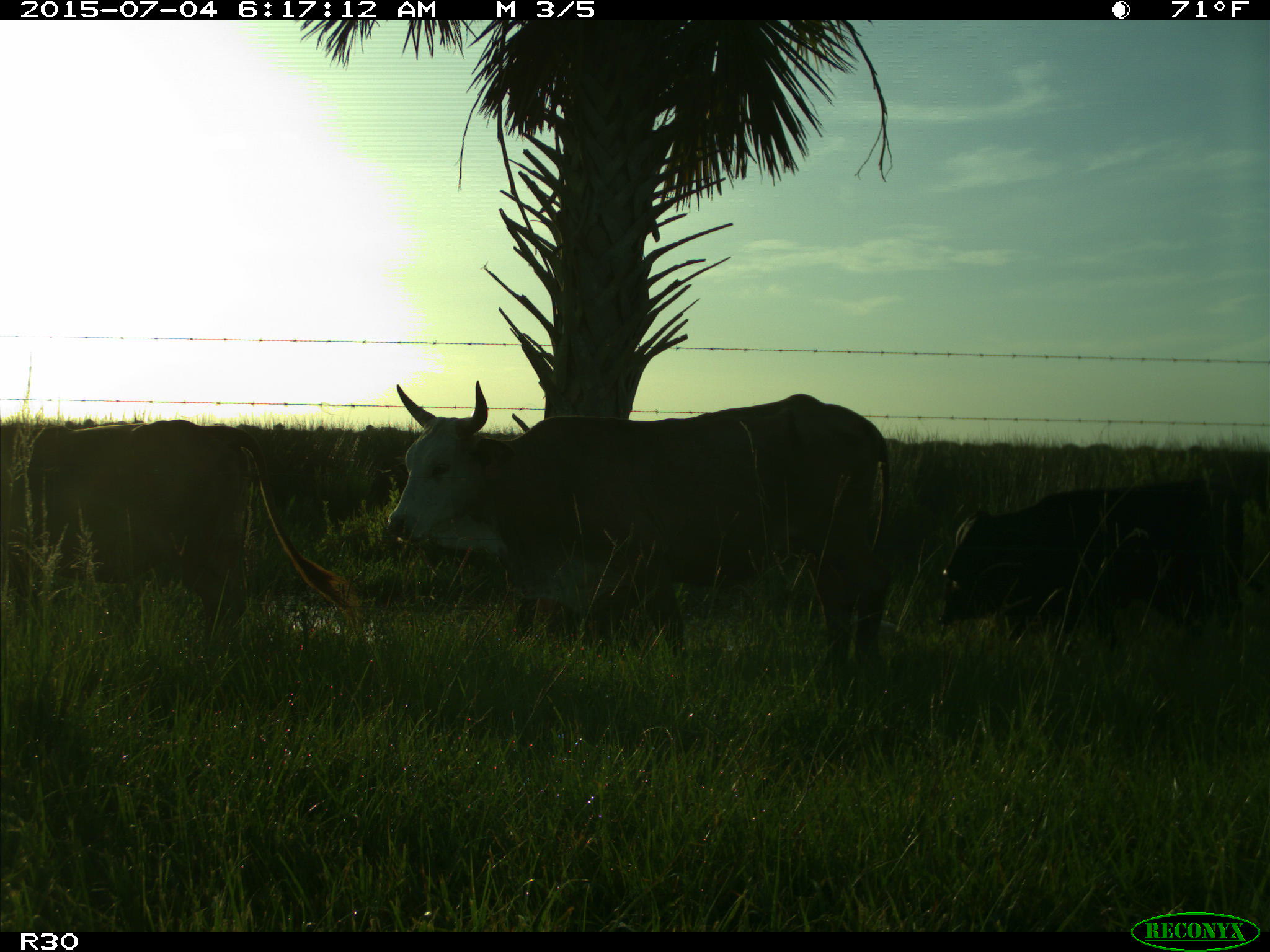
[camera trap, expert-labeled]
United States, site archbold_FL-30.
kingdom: Animalia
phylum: Chordata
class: Mammalia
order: Artiodactyla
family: Bovidae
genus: Bos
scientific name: Bos taurus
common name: domestic cow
Bos taurus (domestic cow).